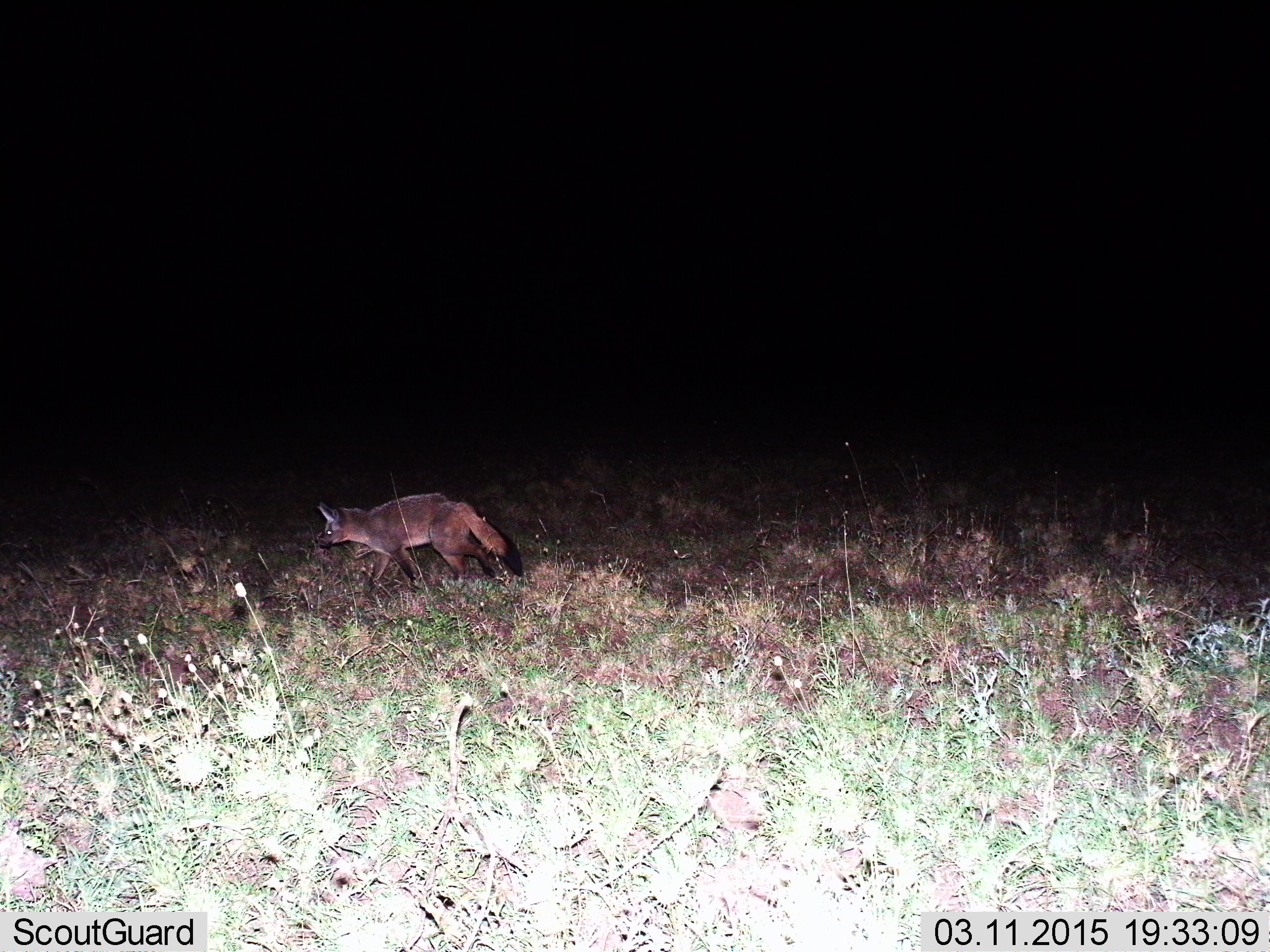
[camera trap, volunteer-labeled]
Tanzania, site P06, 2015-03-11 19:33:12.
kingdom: Animalia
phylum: Chordata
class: Mammalia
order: Carnivora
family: Canidae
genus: Otocyon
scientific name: Otocyon megalotis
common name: bat-eared fox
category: batearedfox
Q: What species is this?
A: Batearedfox (bat-eared fox) (Otocyon megalotis).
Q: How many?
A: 1.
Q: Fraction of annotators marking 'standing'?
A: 20%.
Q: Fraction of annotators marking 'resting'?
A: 0%.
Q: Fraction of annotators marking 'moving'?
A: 100%.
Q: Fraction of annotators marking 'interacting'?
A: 0%.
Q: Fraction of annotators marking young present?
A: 0%.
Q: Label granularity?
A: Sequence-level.